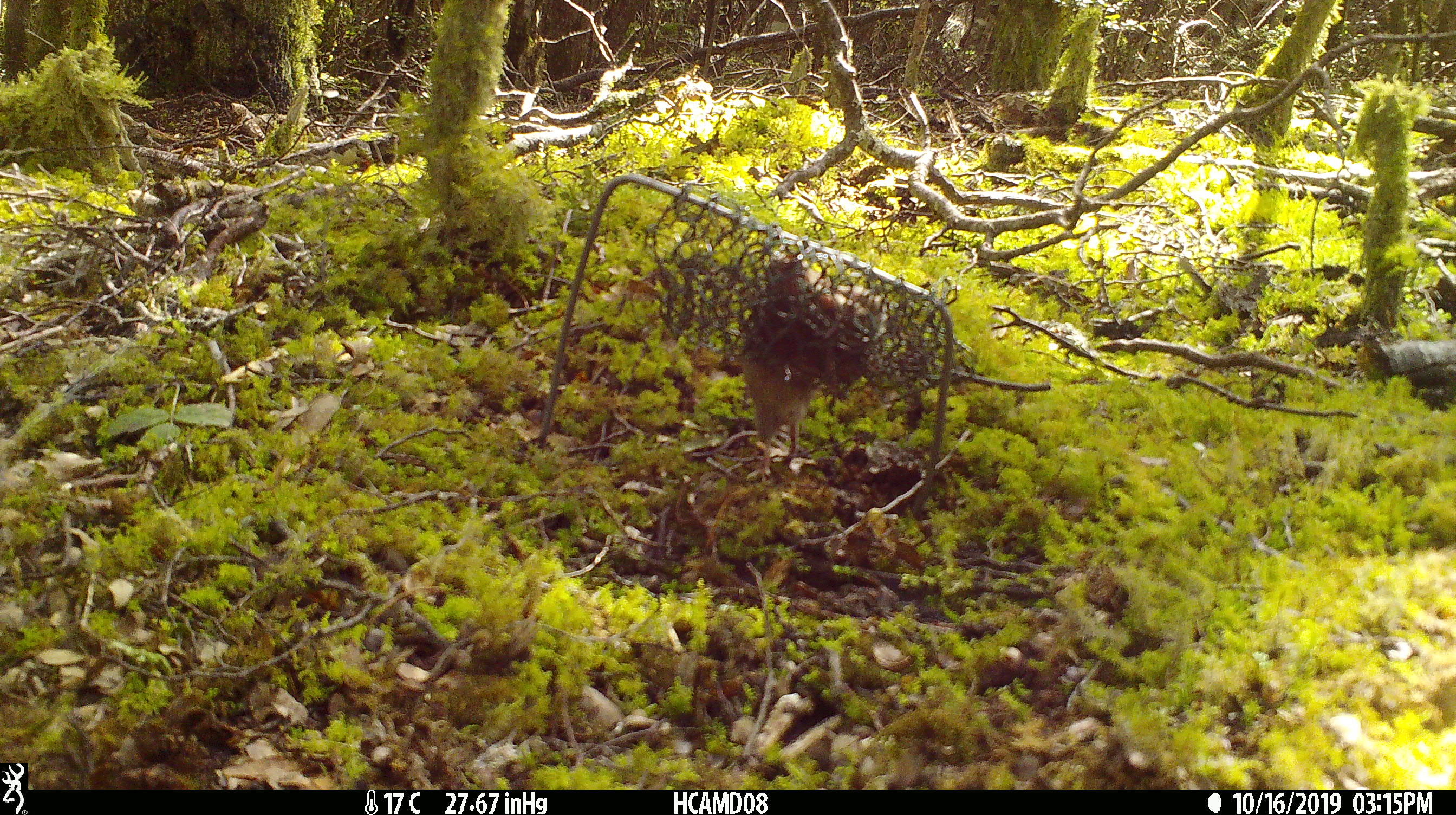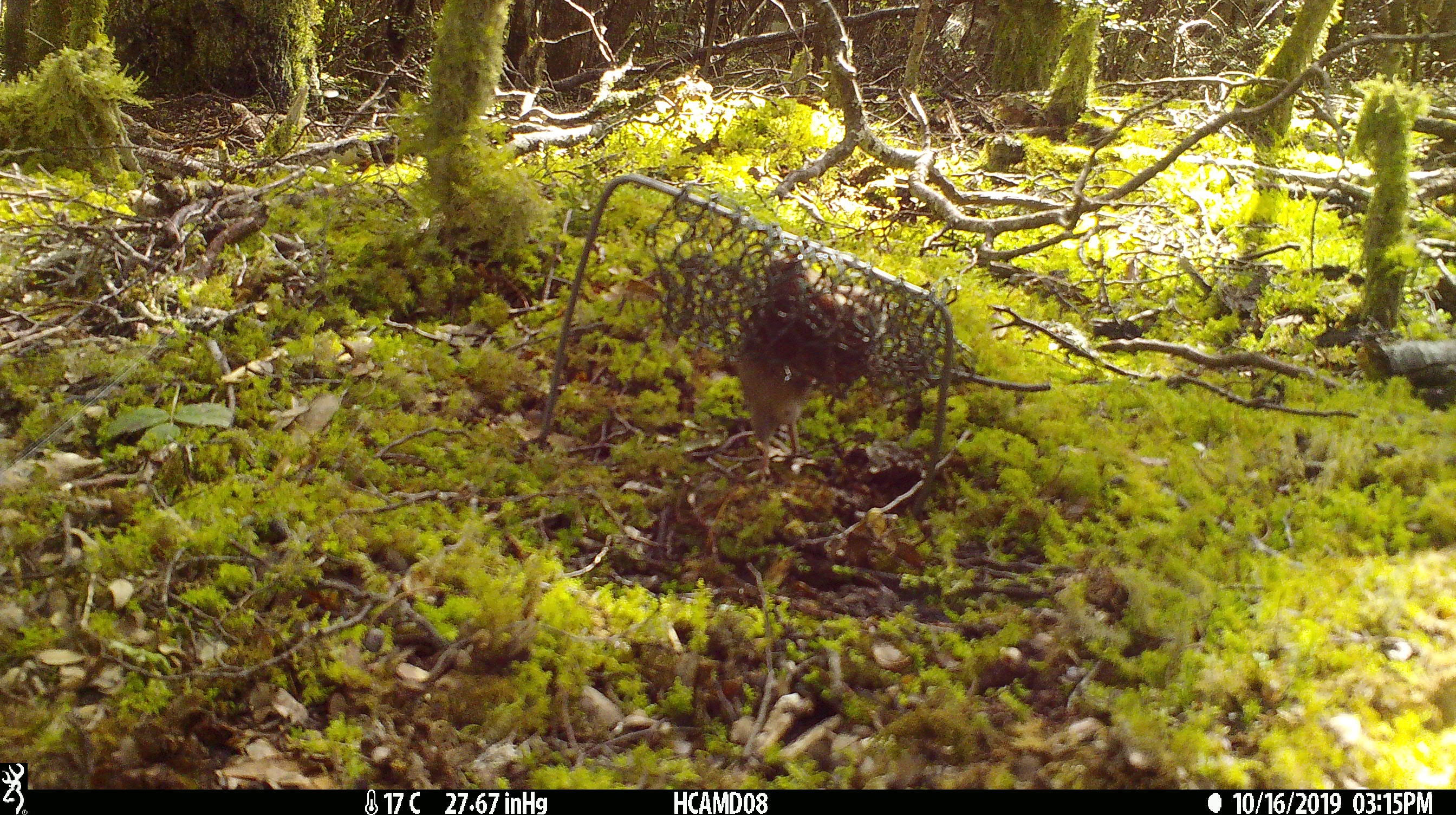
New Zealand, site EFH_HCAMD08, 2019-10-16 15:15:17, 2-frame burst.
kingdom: Animalia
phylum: Chordata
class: Mammalia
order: Rodentia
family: Muridae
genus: Mus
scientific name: Mus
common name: mouse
Mouse (Mus).